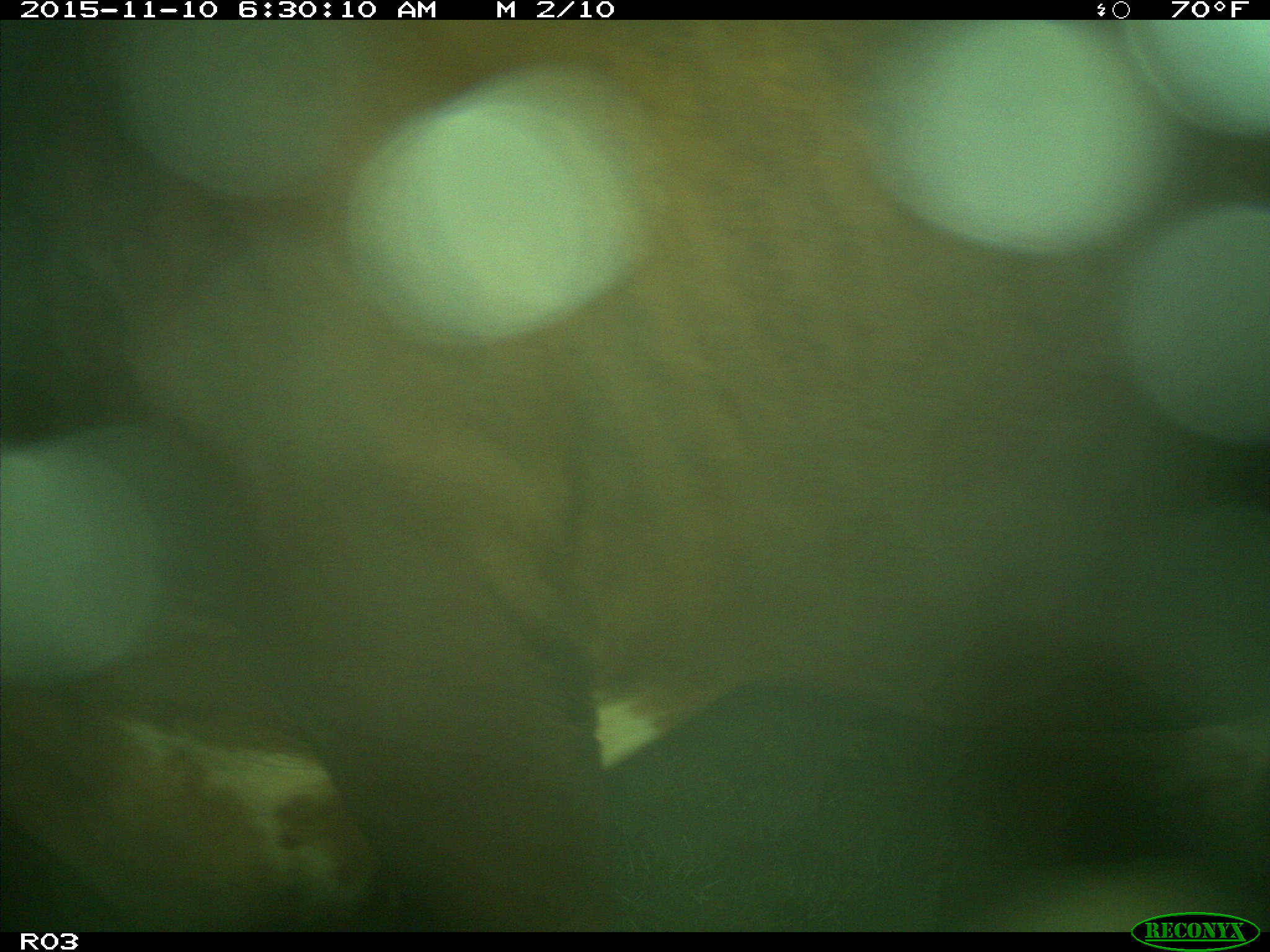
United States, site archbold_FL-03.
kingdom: Animalia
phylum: Chordata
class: Mammalia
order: Artiodactyla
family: Bovidae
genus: Bos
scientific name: Bos taurus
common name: domestic cow